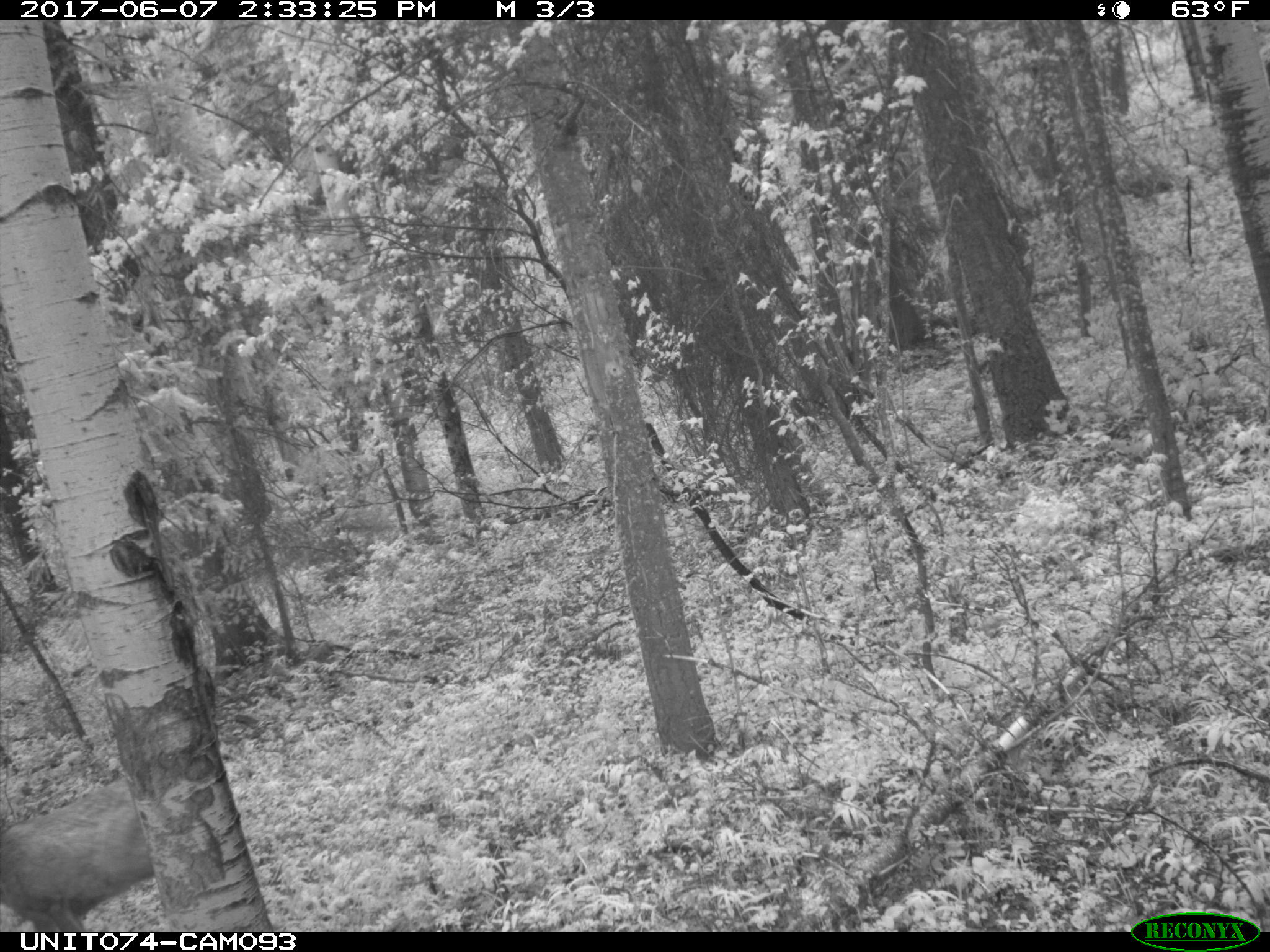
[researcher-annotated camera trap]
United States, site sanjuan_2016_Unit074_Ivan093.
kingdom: Animalia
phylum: Chordata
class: Mammalia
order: Artiodactyla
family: Cervidae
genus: Odocoileus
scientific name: Odocoileus hemionus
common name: mule deer